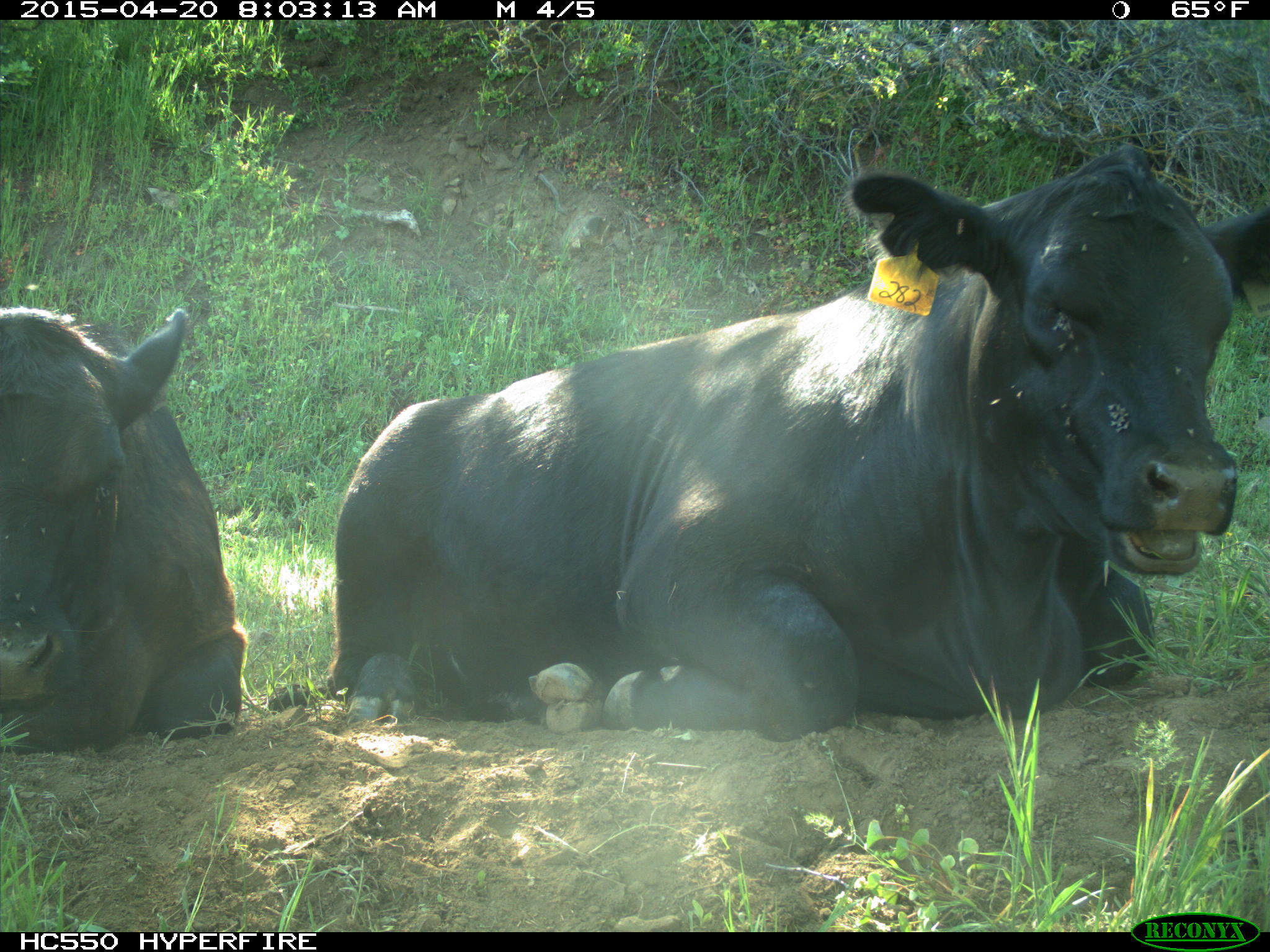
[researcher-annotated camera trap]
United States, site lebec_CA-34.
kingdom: Animalia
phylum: Chordata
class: Mammalia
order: Artiodactyla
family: Bovidae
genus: Bos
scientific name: Bos taurus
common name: domestic cow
Bos taurus (domestic cow).